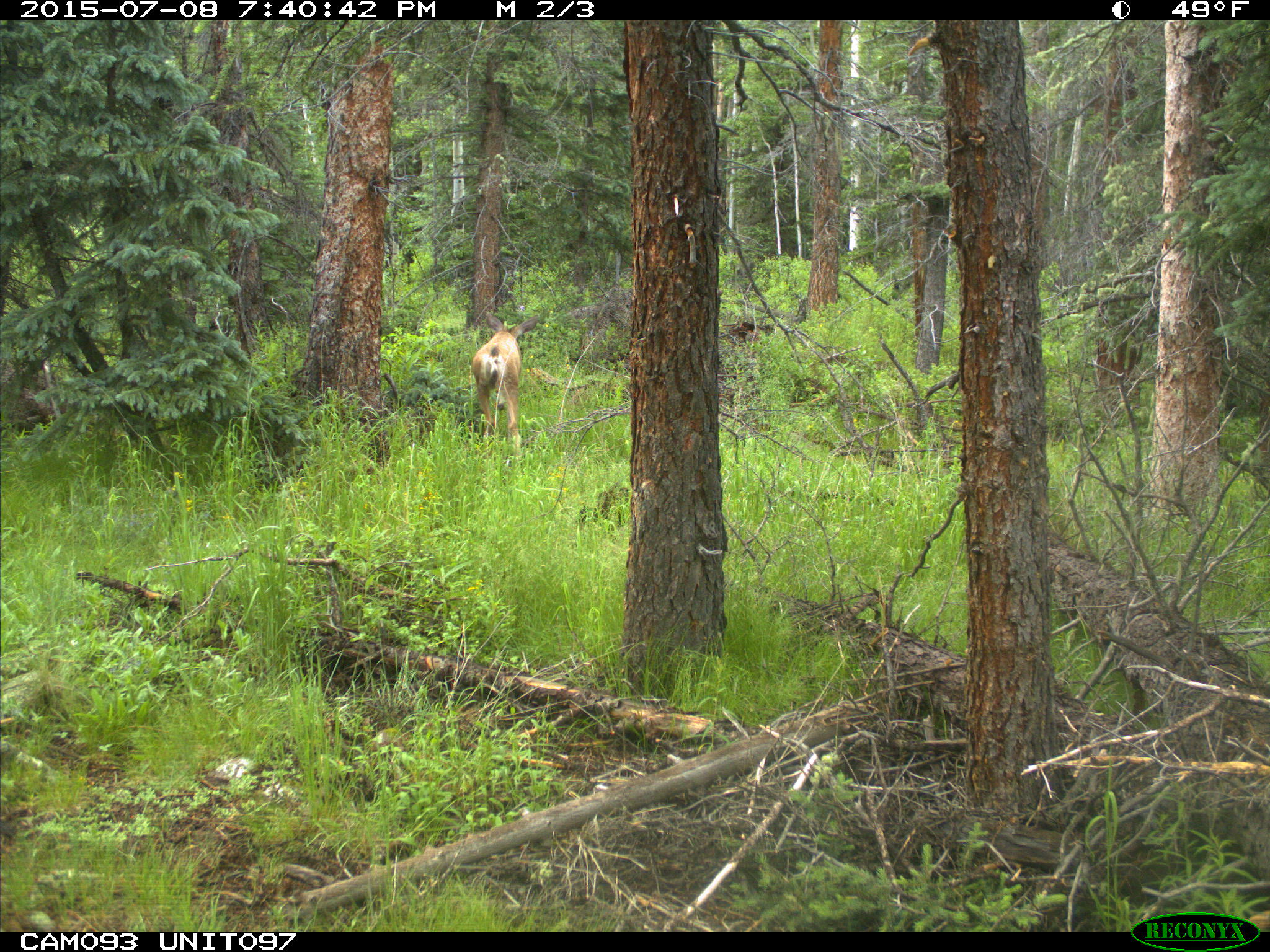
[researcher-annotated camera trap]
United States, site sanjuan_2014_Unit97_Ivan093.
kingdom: Animalia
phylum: Chordata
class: Mammalia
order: Artiodactyla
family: Cervidae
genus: Odocoileus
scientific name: Odocoileus hemionus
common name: mule deer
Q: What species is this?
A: Odocoileus hemionus (mule deer).